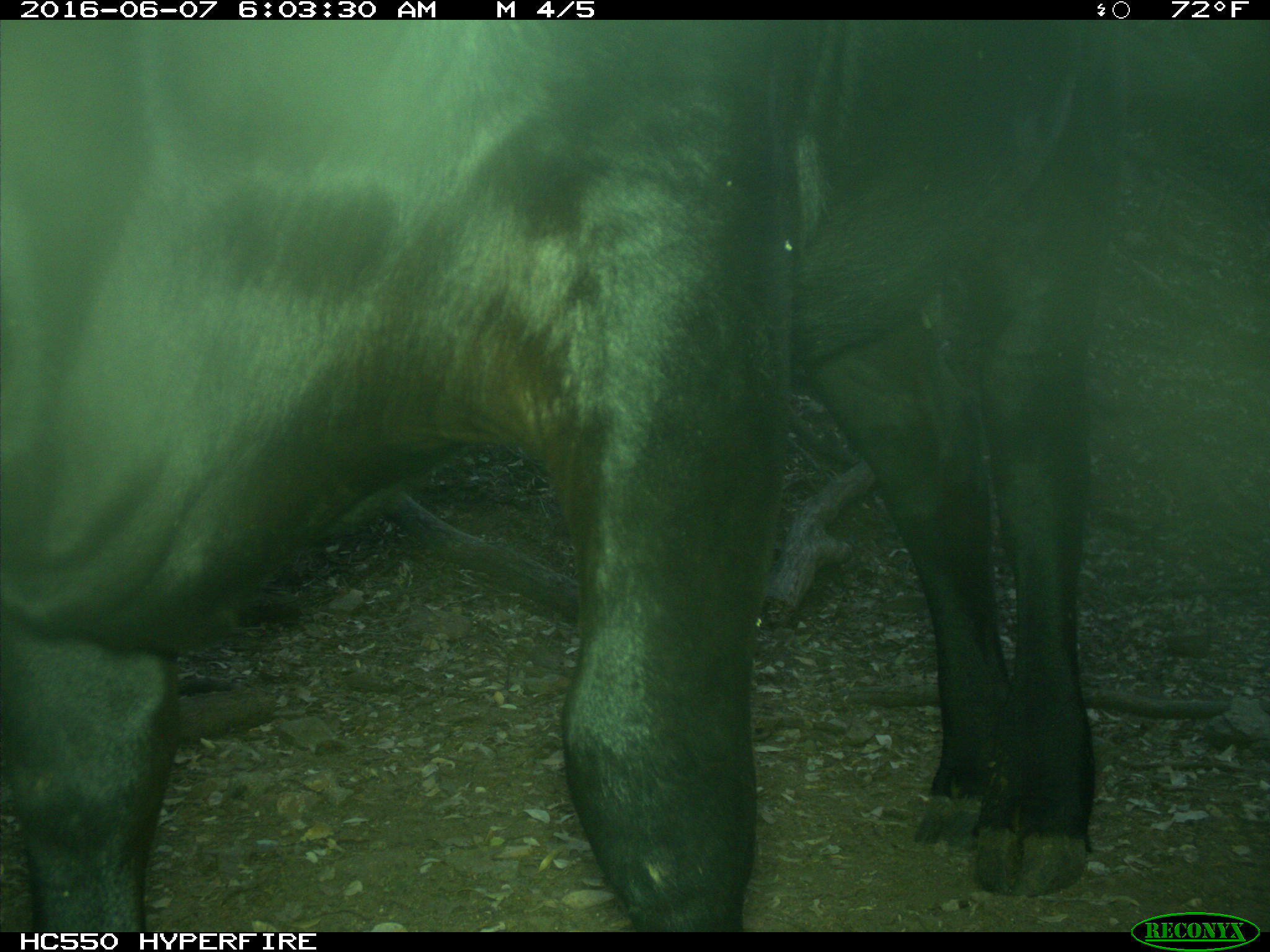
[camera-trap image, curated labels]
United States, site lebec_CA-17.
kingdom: Animalia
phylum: Chordata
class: Mammalia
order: Artiodactyla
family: Bovidae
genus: Bos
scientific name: Bos taurus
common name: domestic cow